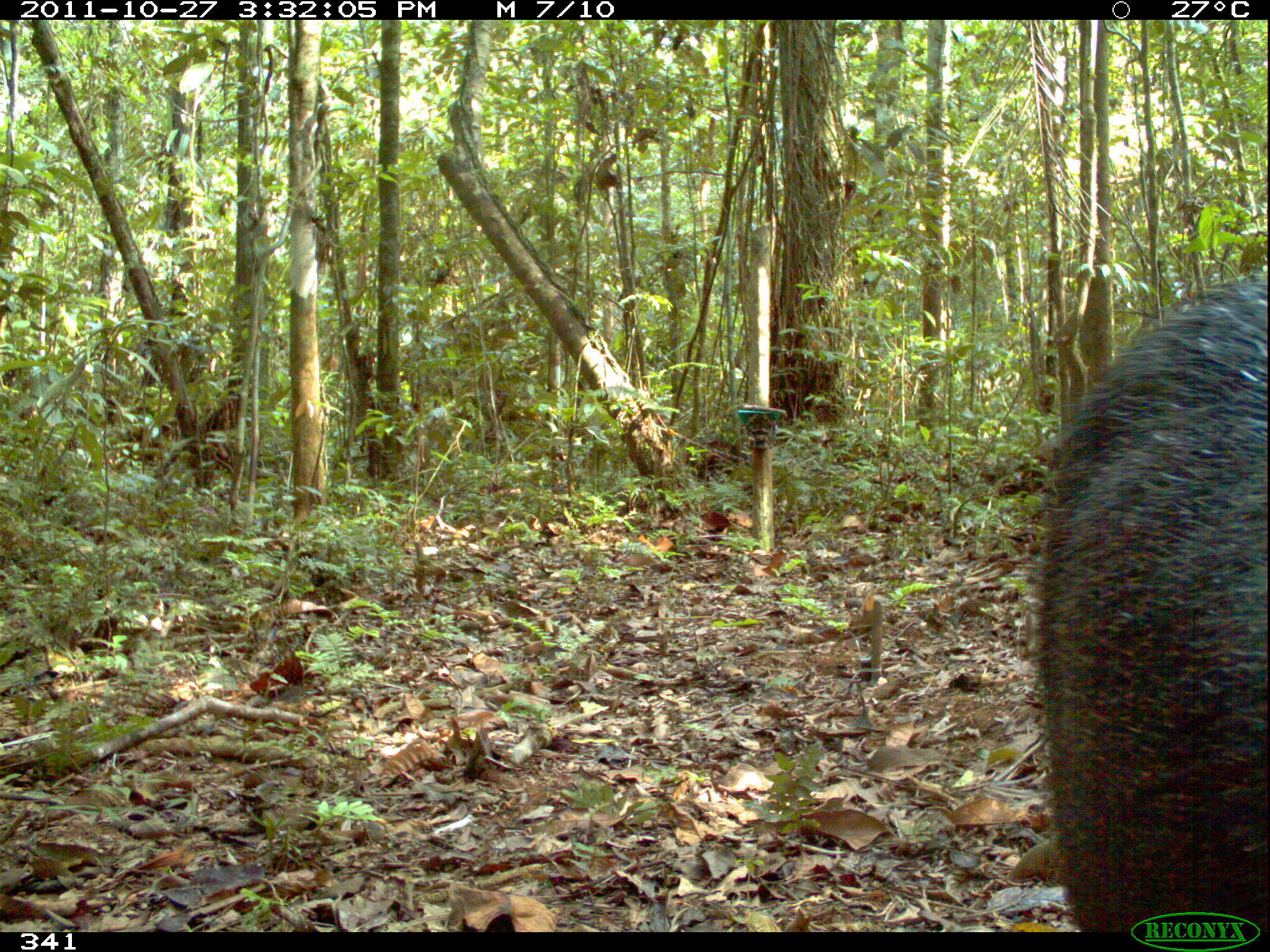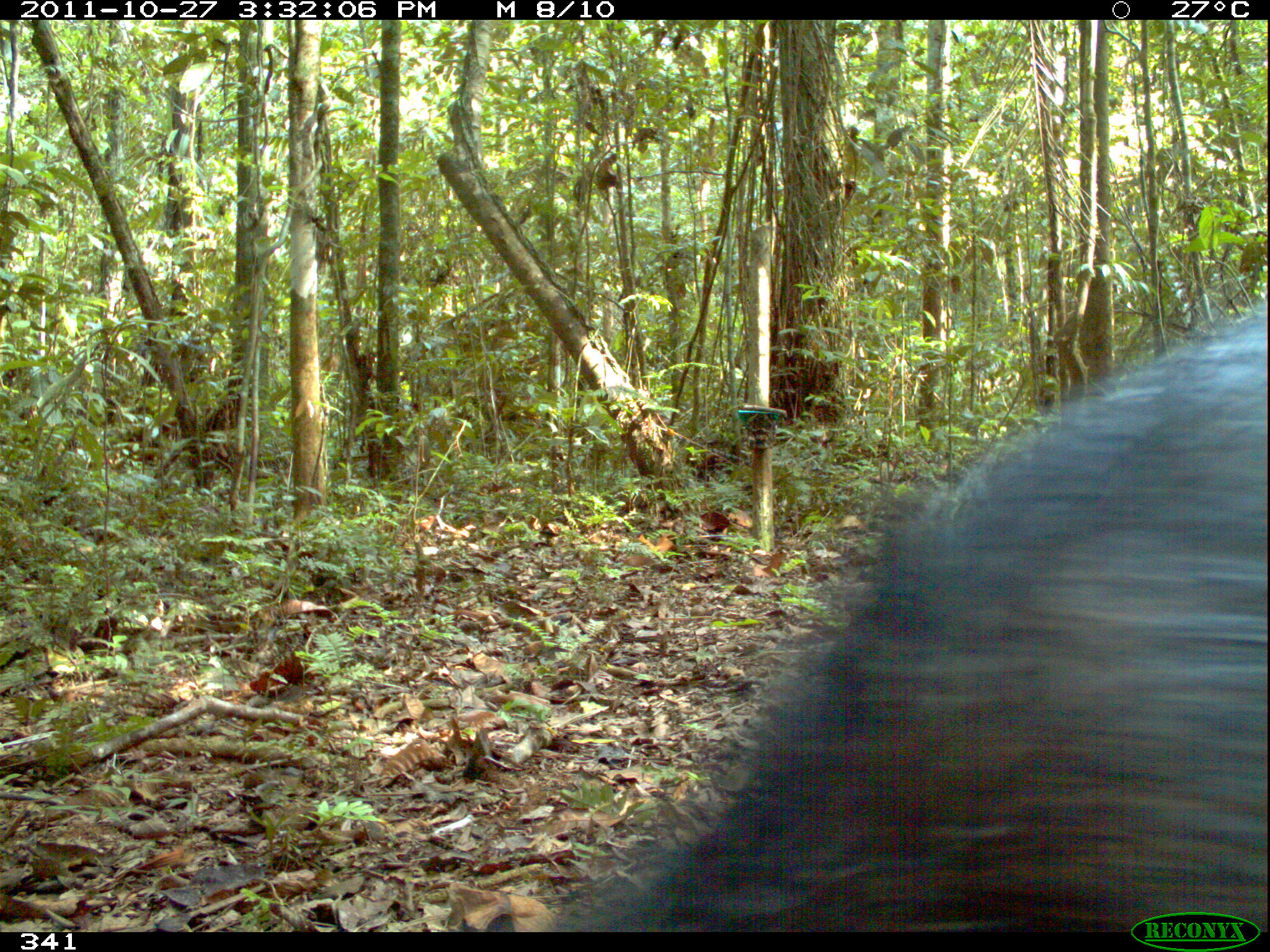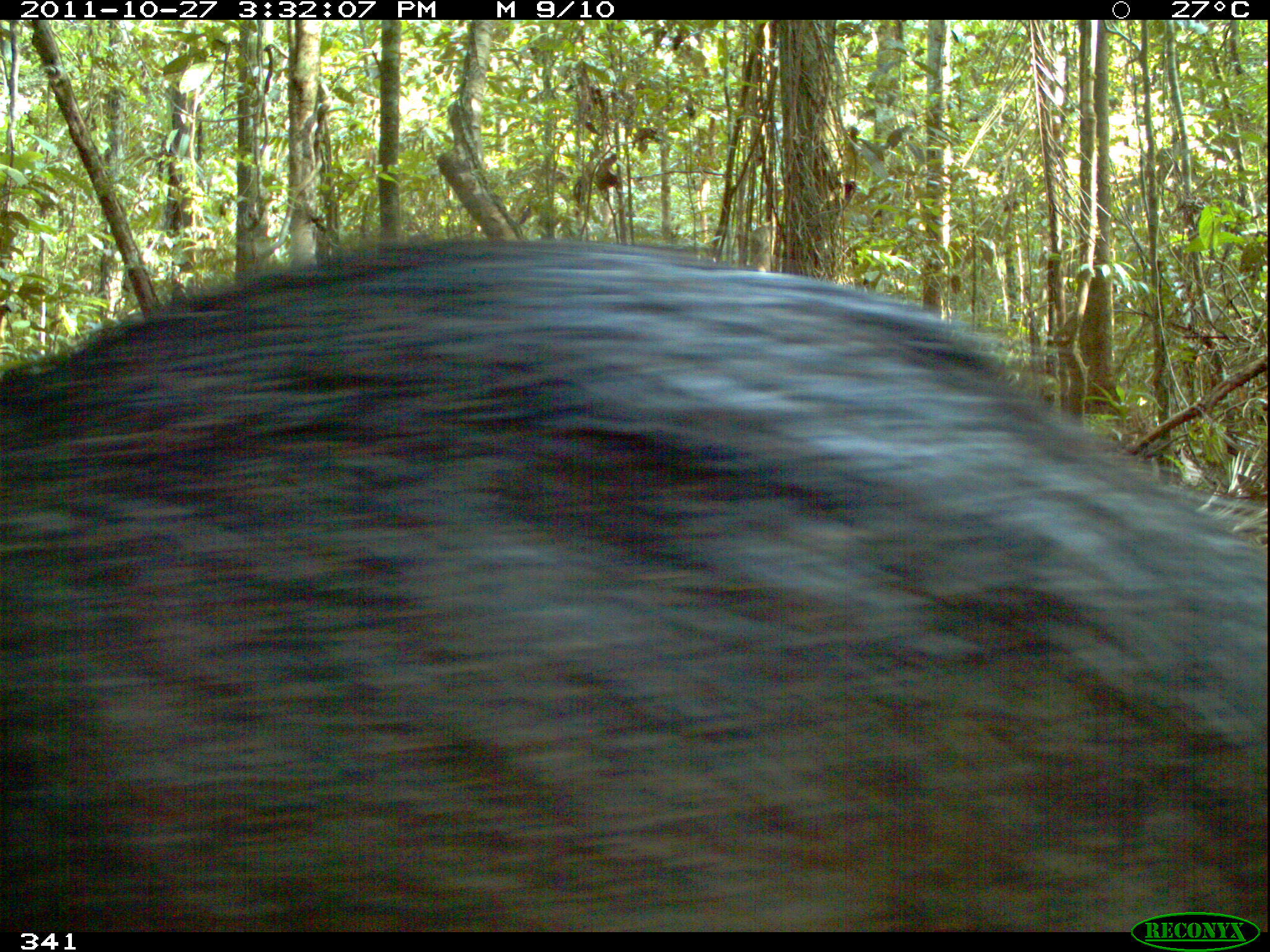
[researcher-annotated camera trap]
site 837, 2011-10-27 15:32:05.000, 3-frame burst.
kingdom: Animalia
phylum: Chordata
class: Mammalia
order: Artiodactyla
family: Tayassuidae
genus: Tayassu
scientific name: Tayassu pecari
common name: white-lipped peccary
Tayassu pecari (white-lipped peccary).